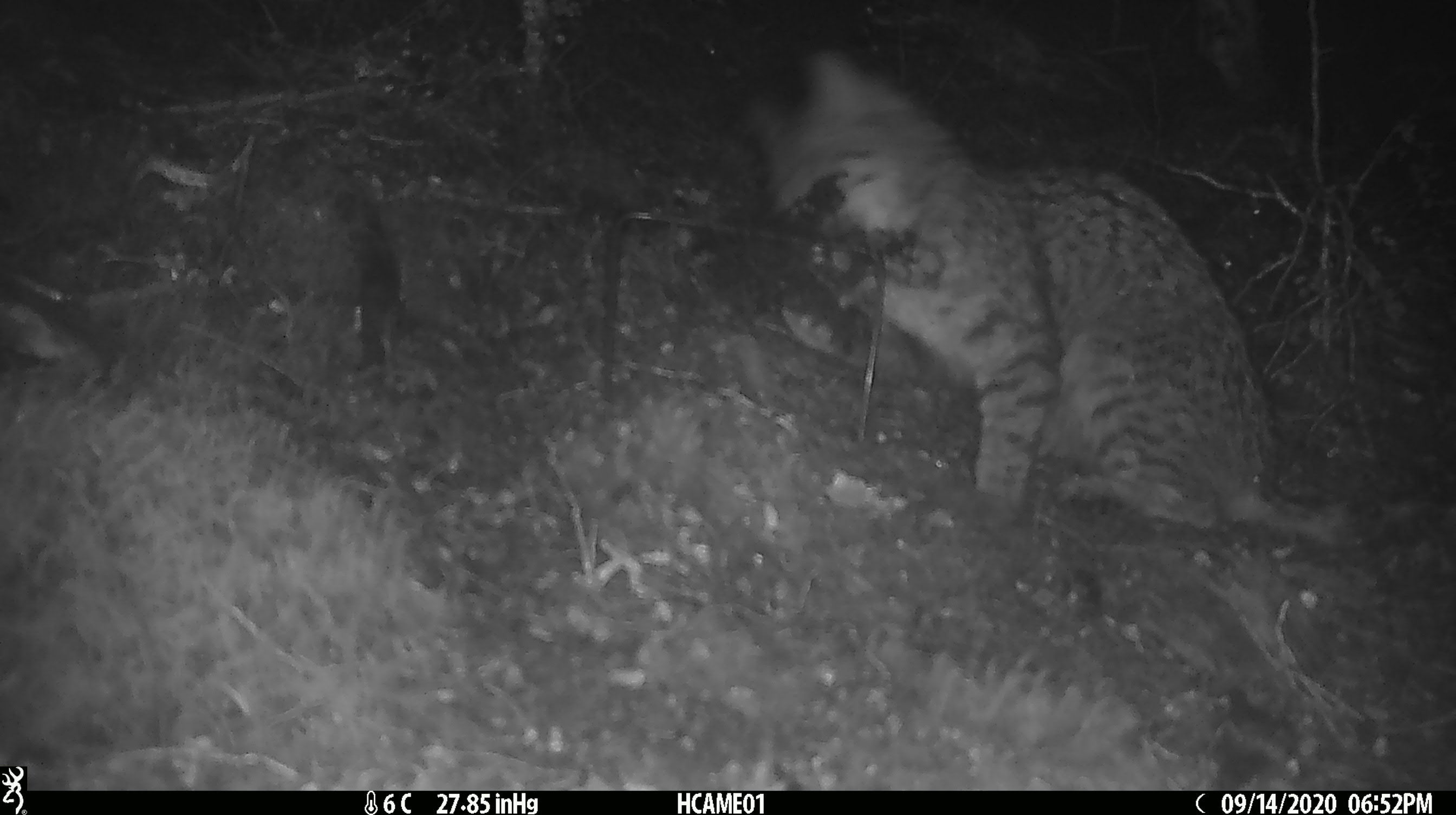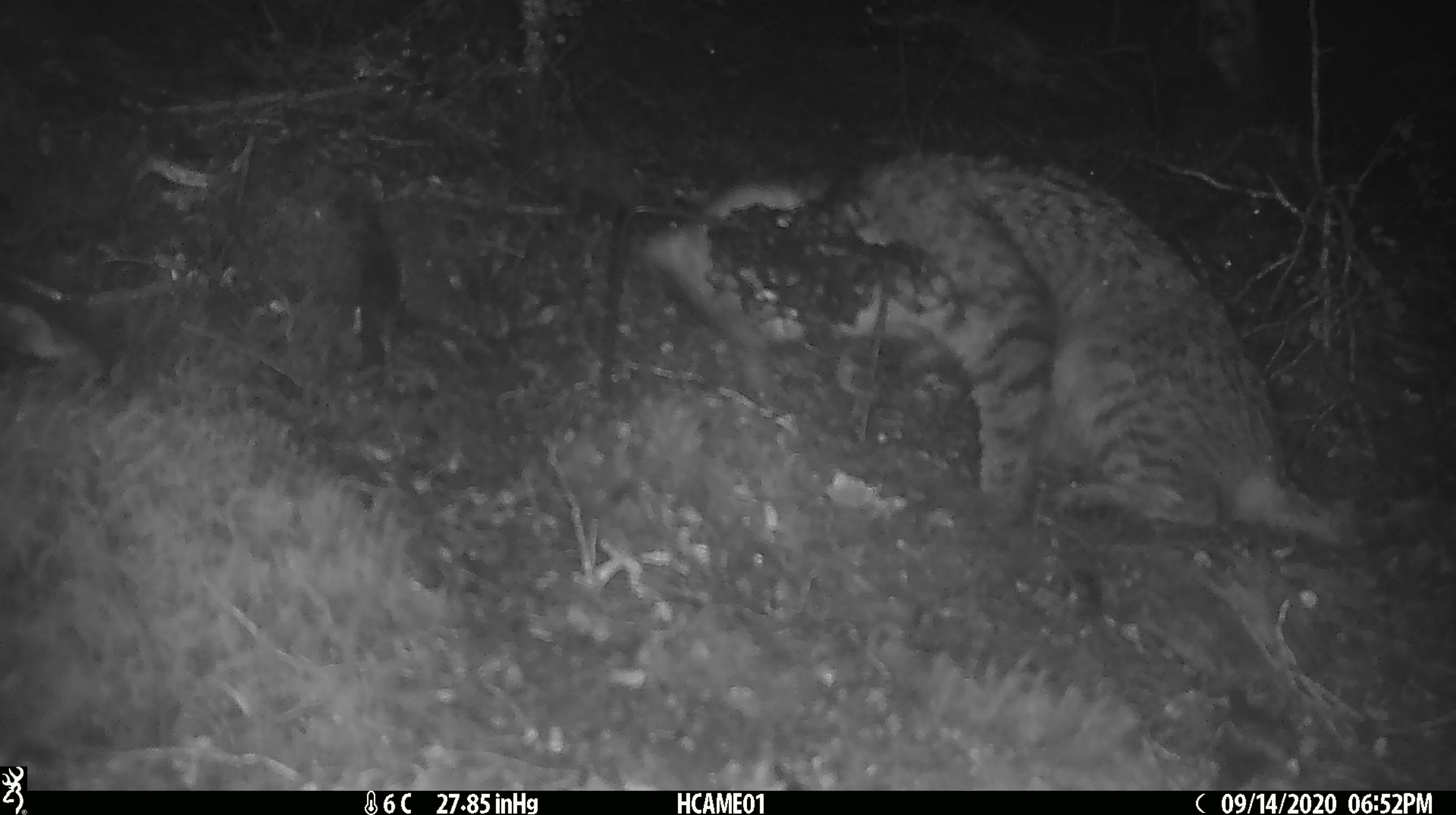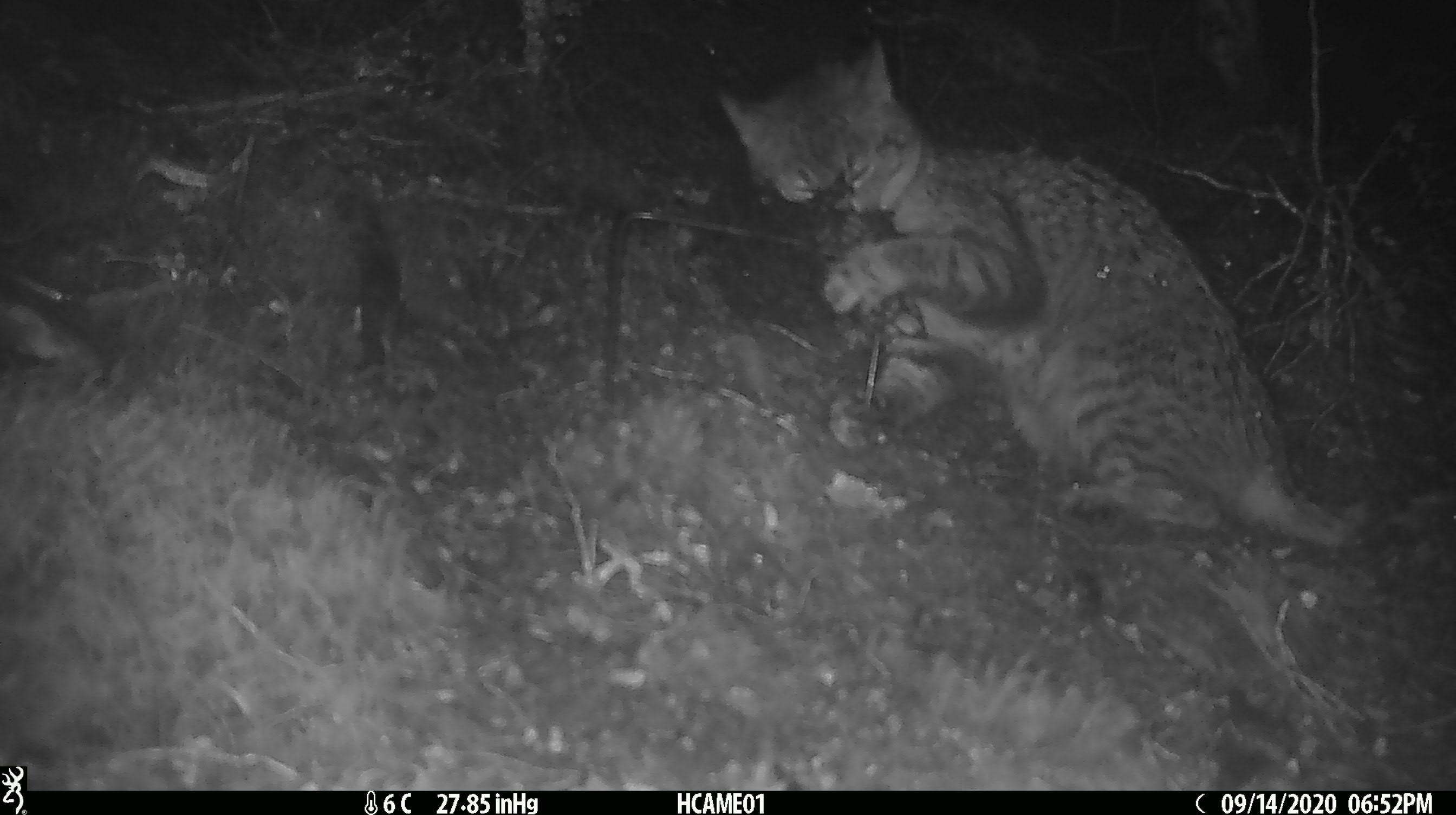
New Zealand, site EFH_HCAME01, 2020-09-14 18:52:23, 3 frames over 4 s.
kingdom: Animalia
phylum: Chordata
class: Mammalia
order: Carnivora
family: Felidae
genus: Felis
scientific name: Felis catus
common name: domestic cat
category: cat